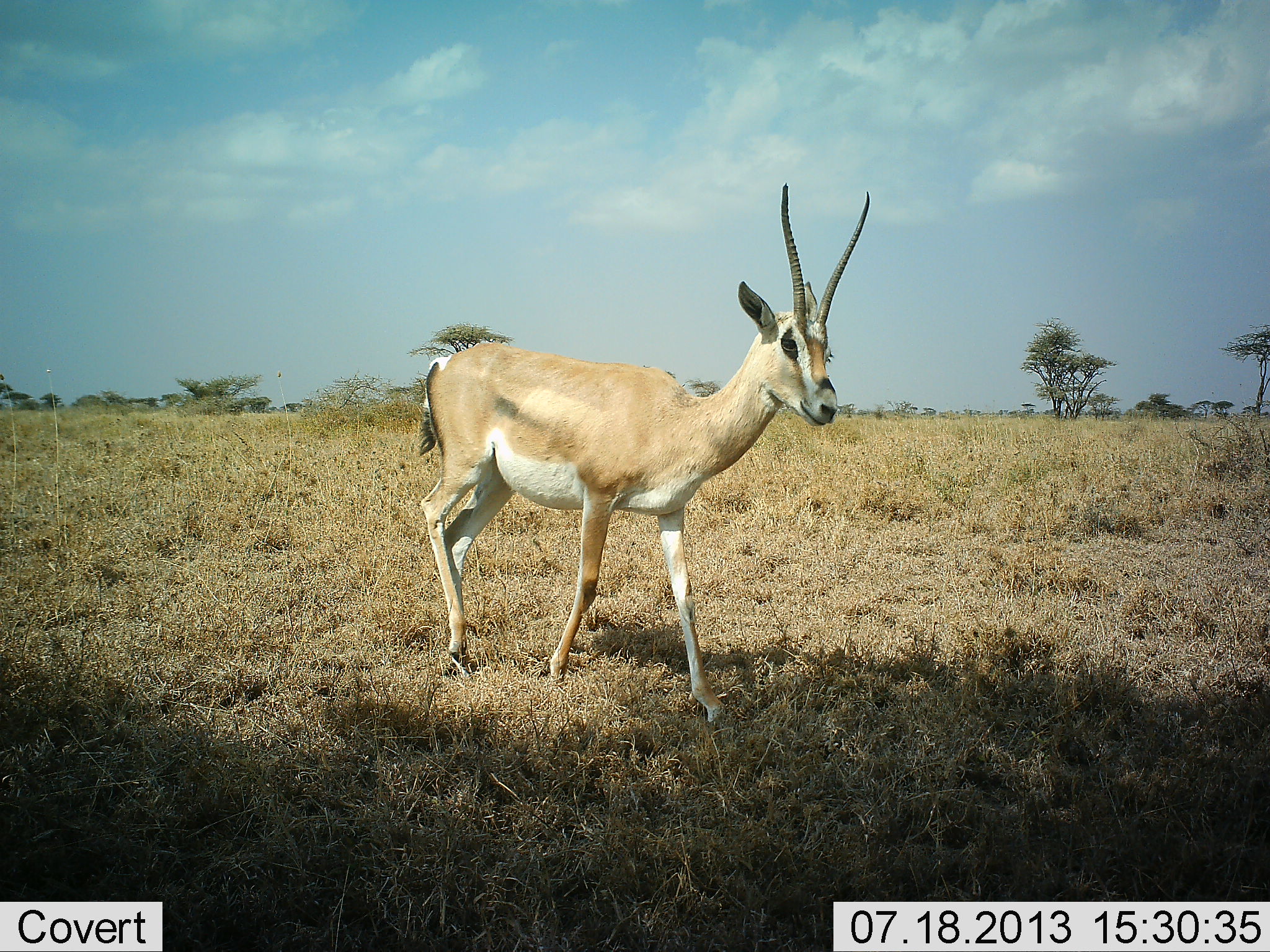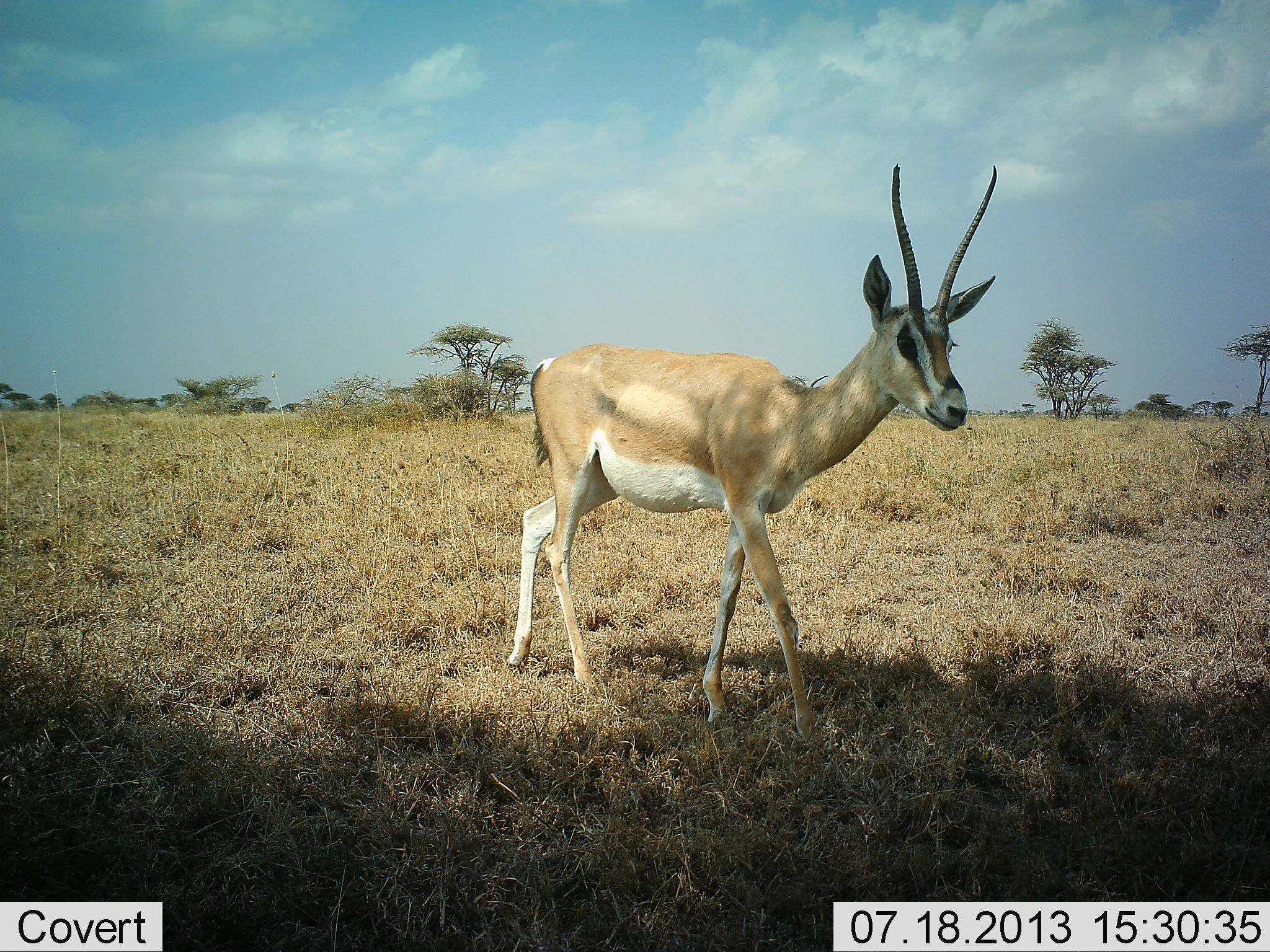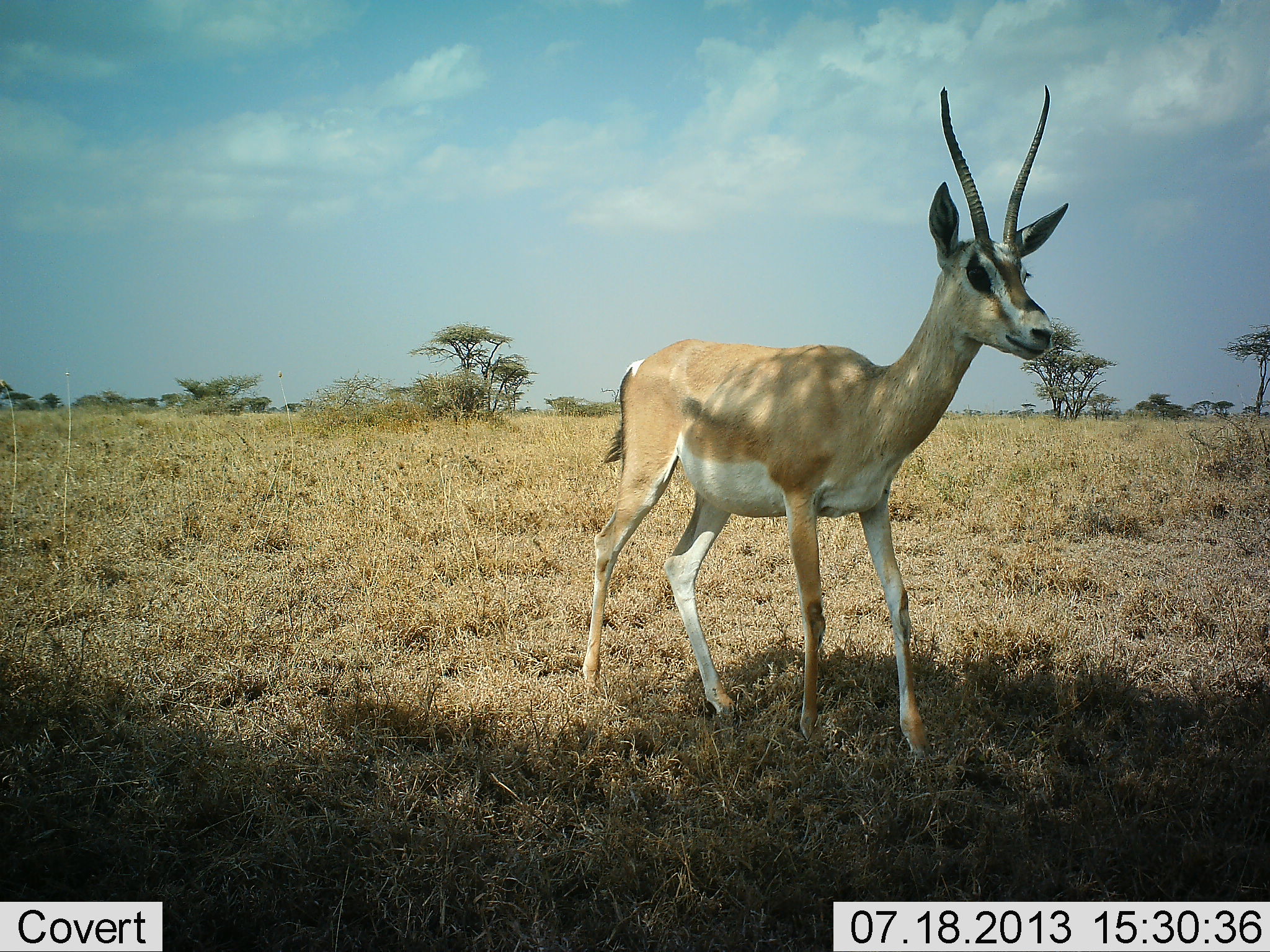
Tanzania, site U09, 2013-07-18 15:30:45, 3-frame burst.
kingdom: Animalia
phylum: Chordata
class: Mammalia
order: Artiodactyla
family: Bovidae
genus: Nanger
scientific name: Nanger granti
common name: grant's gazelle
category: gazellegrants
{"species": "gazellegrants (grant's gazelle) (Nanger granti)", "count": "1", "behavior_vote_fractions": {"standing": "10%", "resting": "0%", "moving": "90%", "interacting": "0%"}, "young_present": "0%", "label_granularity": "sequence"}